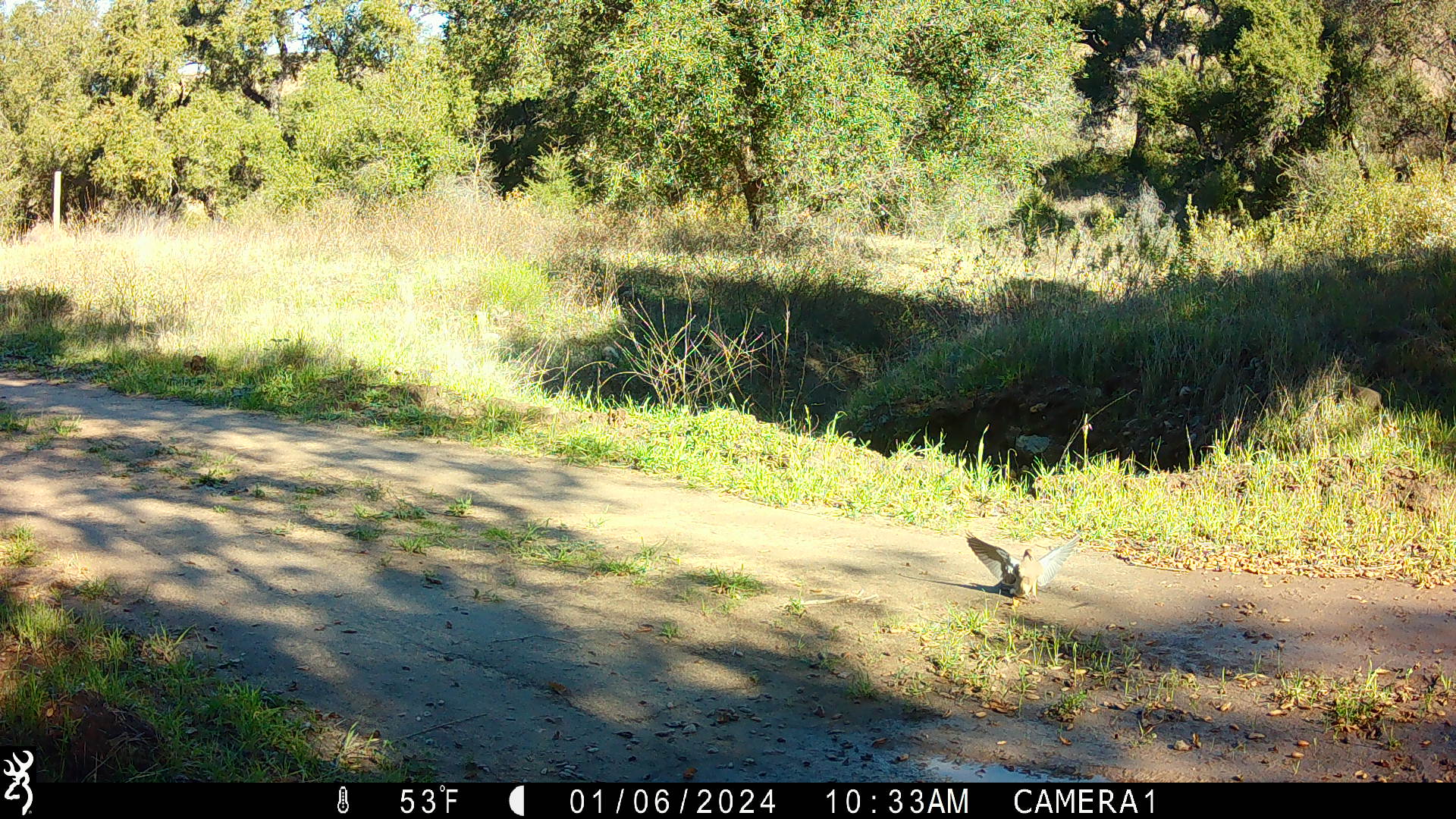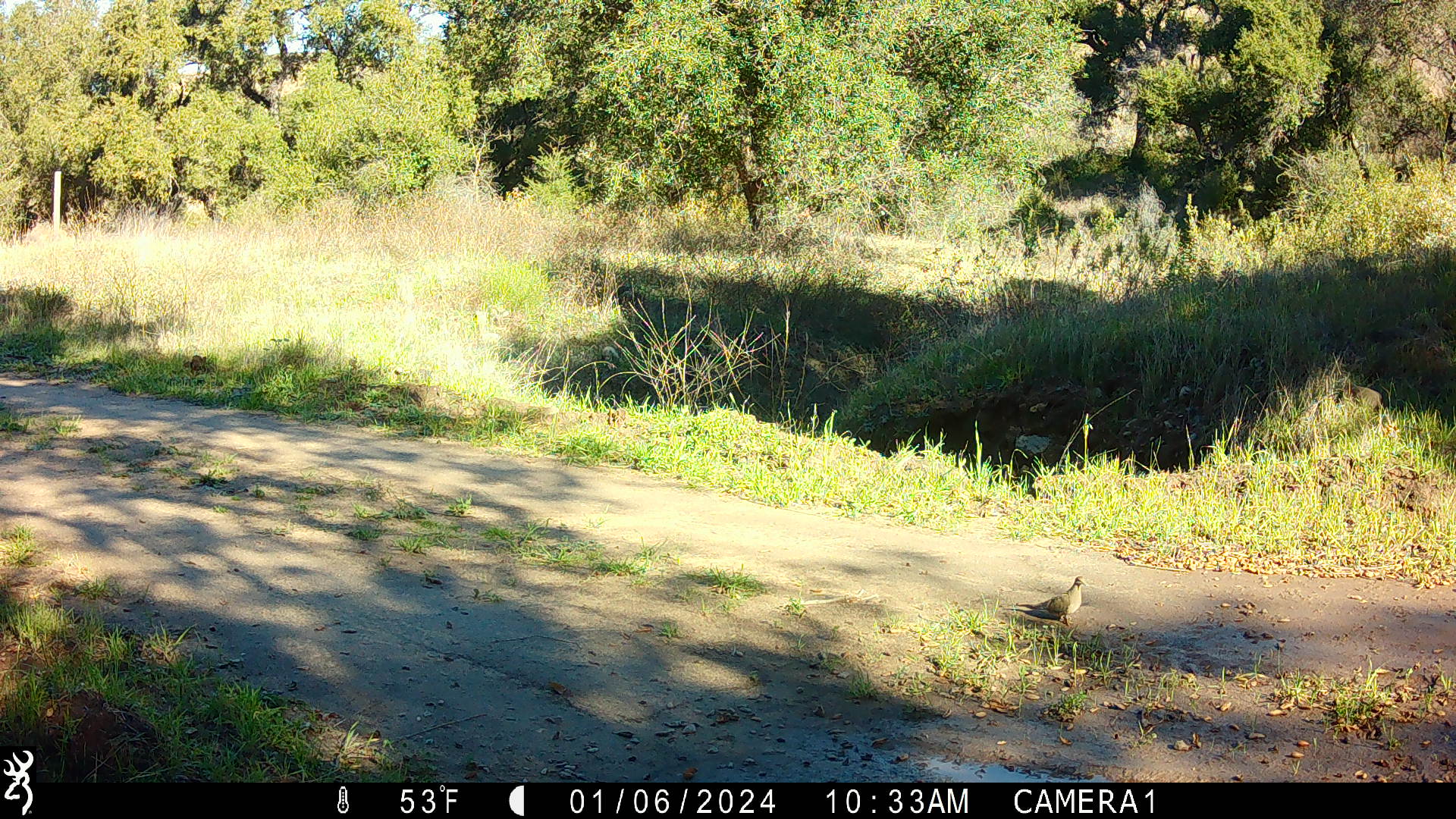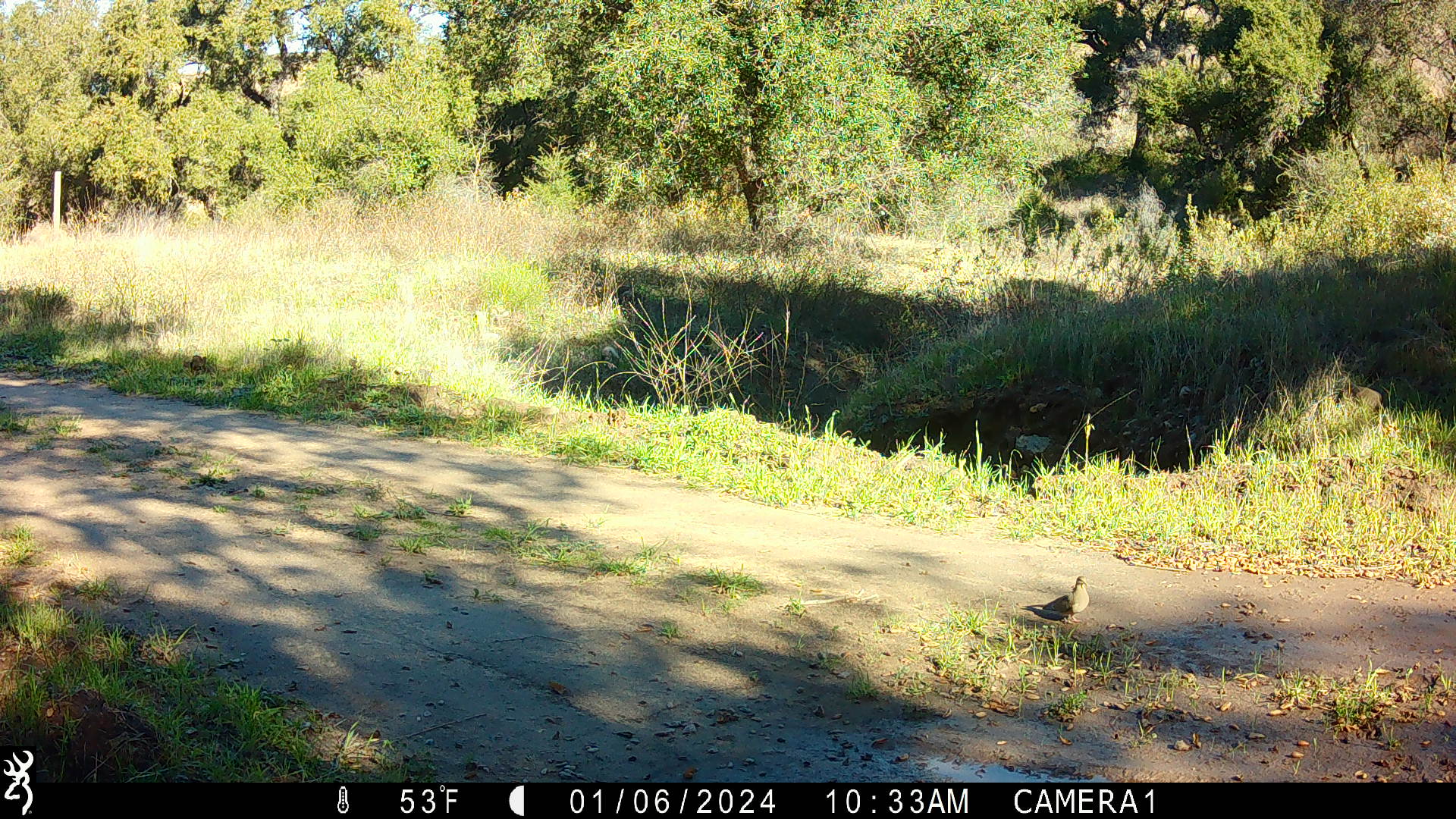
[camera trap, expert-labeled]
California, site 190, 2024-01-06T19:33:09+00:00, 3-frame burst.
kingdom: Animalia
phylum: Chordata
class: Aves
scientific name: Aves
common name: bird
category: unknown bird